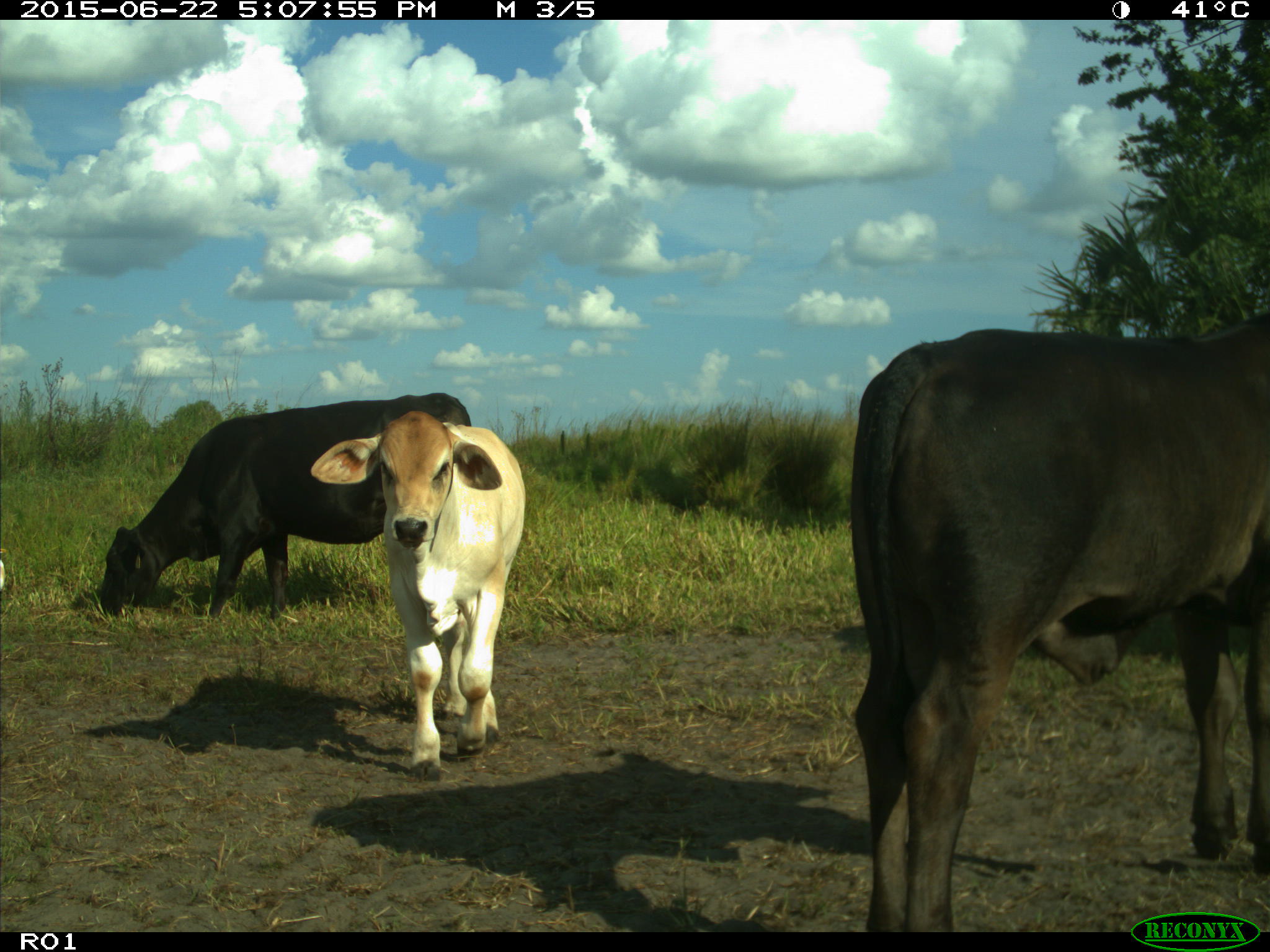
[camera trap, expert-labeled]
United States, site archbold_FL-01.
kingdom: Animalia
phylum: Chordata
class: Mammalia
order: Artiodactyla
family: Bovidae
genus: Bos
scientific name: Bos taurus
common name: domestic cow